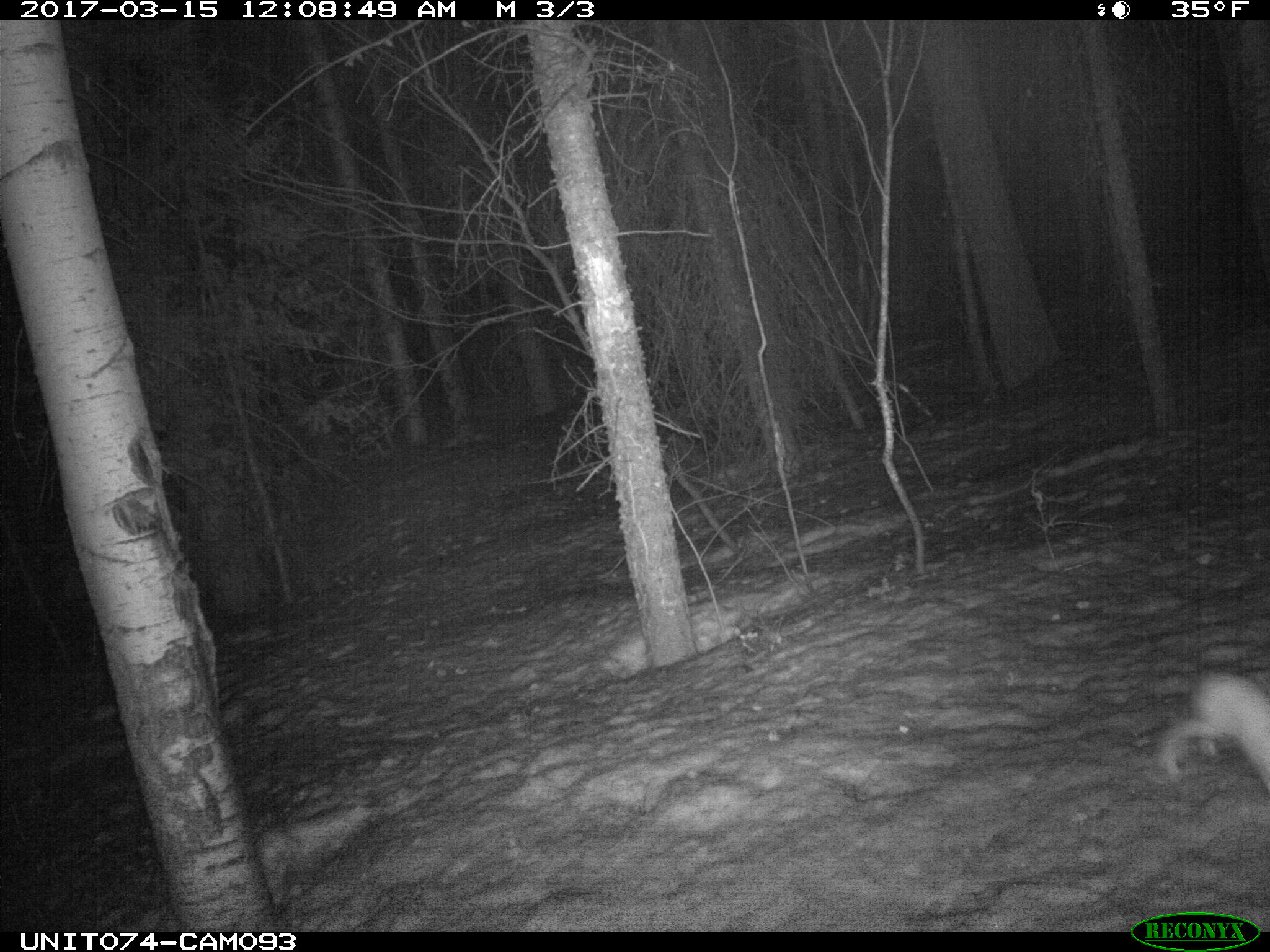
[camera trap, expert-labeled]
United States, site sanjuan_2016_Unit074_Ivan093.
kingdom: Animalia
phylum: Chordata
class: Mammalia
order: Lagomorpha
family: Leporidae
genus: Lepus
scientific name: Lepus americanus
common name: snowshoe hare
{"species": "Lepus americanus (snowshoe hare)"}